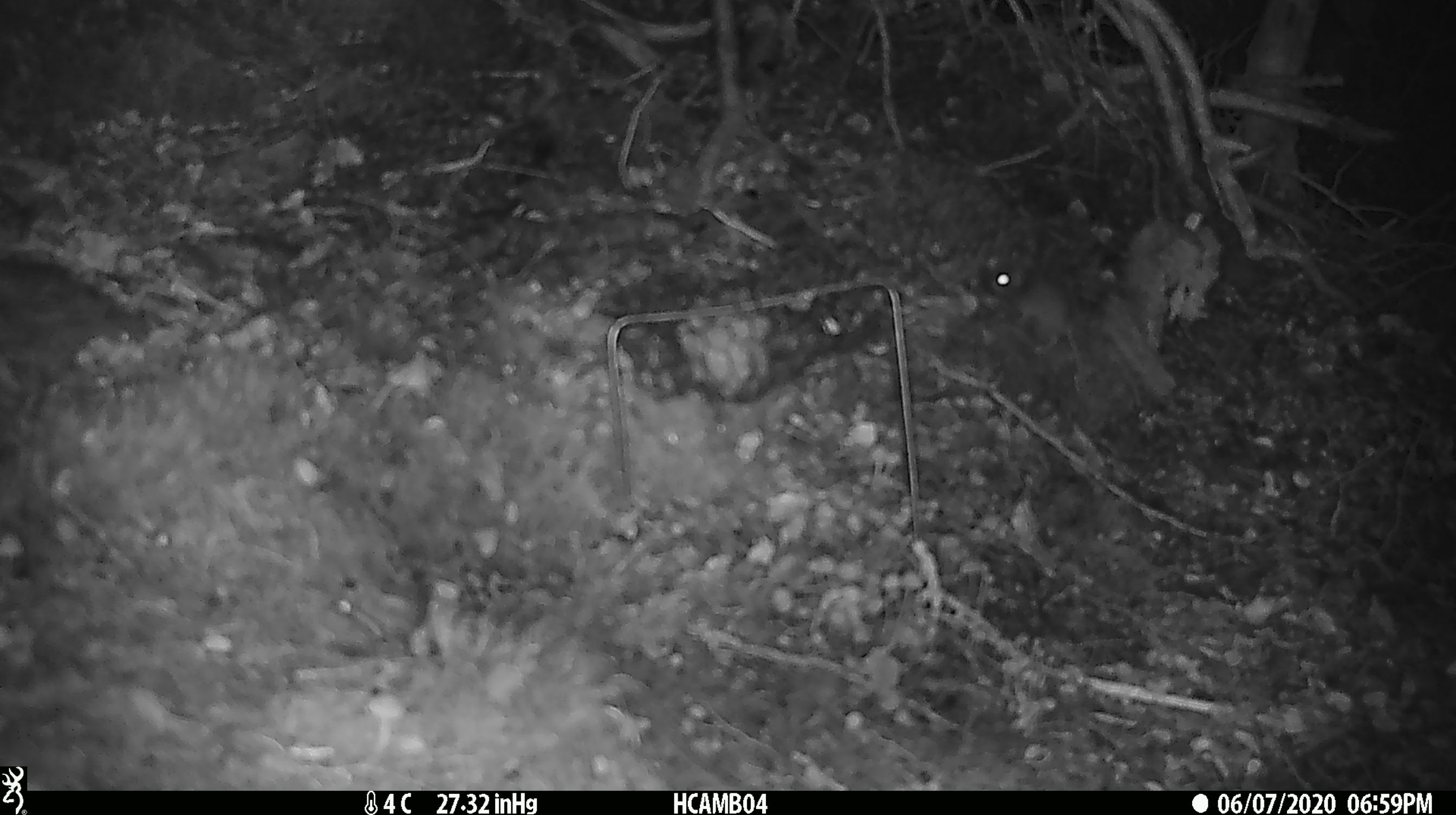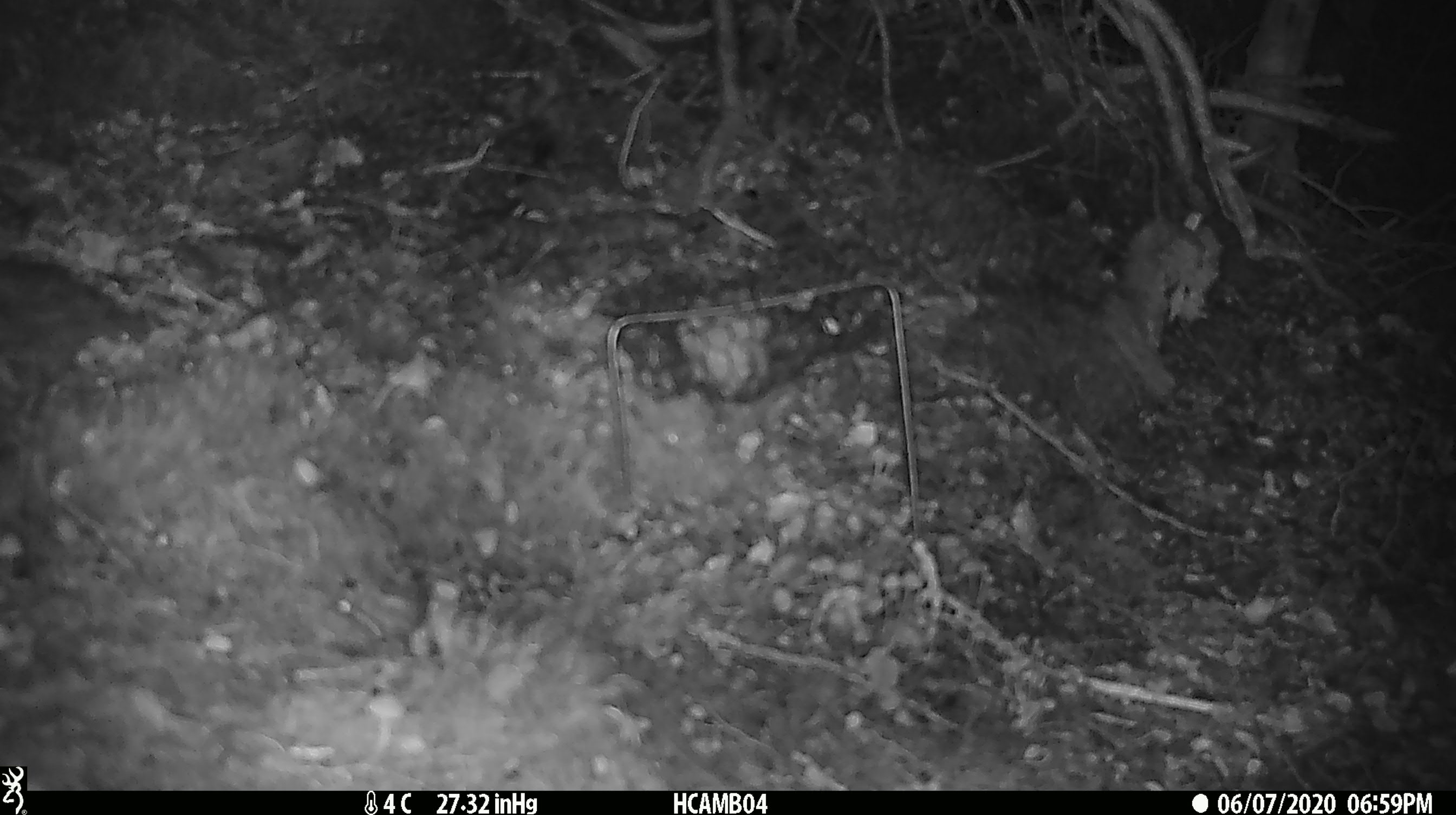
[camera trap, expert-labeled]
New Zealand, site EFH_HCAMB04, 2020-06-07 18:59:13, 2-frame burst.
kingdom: Animalia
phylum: Chordata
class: Mammalia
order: Rodentia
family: Muridae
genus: Mus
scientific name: Mus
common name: mouse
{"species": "mouse (Mus)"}